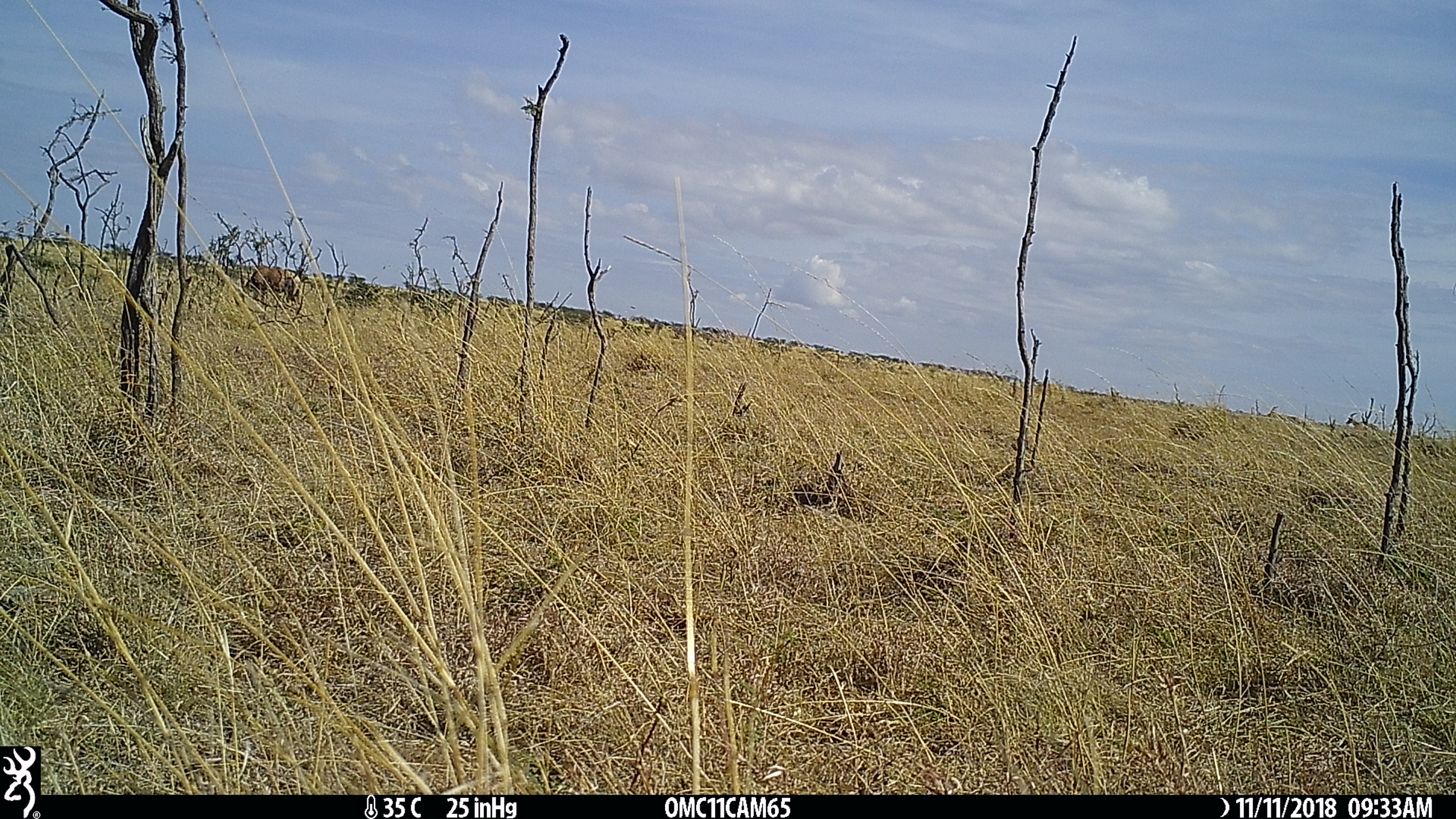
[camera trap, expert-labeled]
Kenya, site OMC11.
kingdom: Animalia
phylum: Chordata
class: Mammalia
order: Artiodactyla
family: Bovidae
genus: Damaliscus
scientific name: Damaliscus lunatus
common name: topi